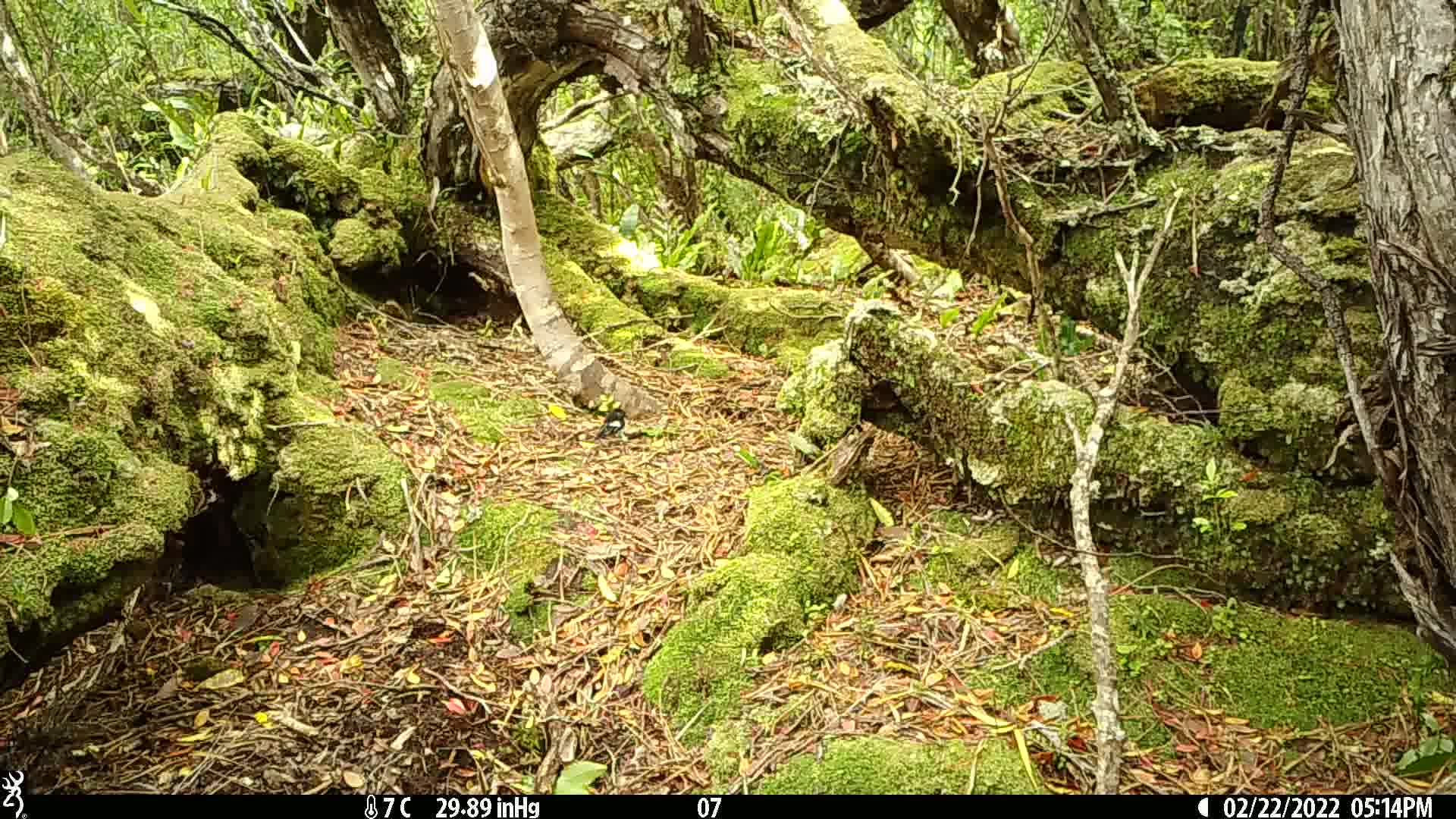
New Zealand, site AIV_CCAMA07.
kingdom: Animalia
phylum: Chordata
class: Aves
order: Passeriformes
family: Petroicidae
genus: Petroica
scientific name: Petroica macrocephala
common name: tomtit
Tomtit (Petroica macrocephala).